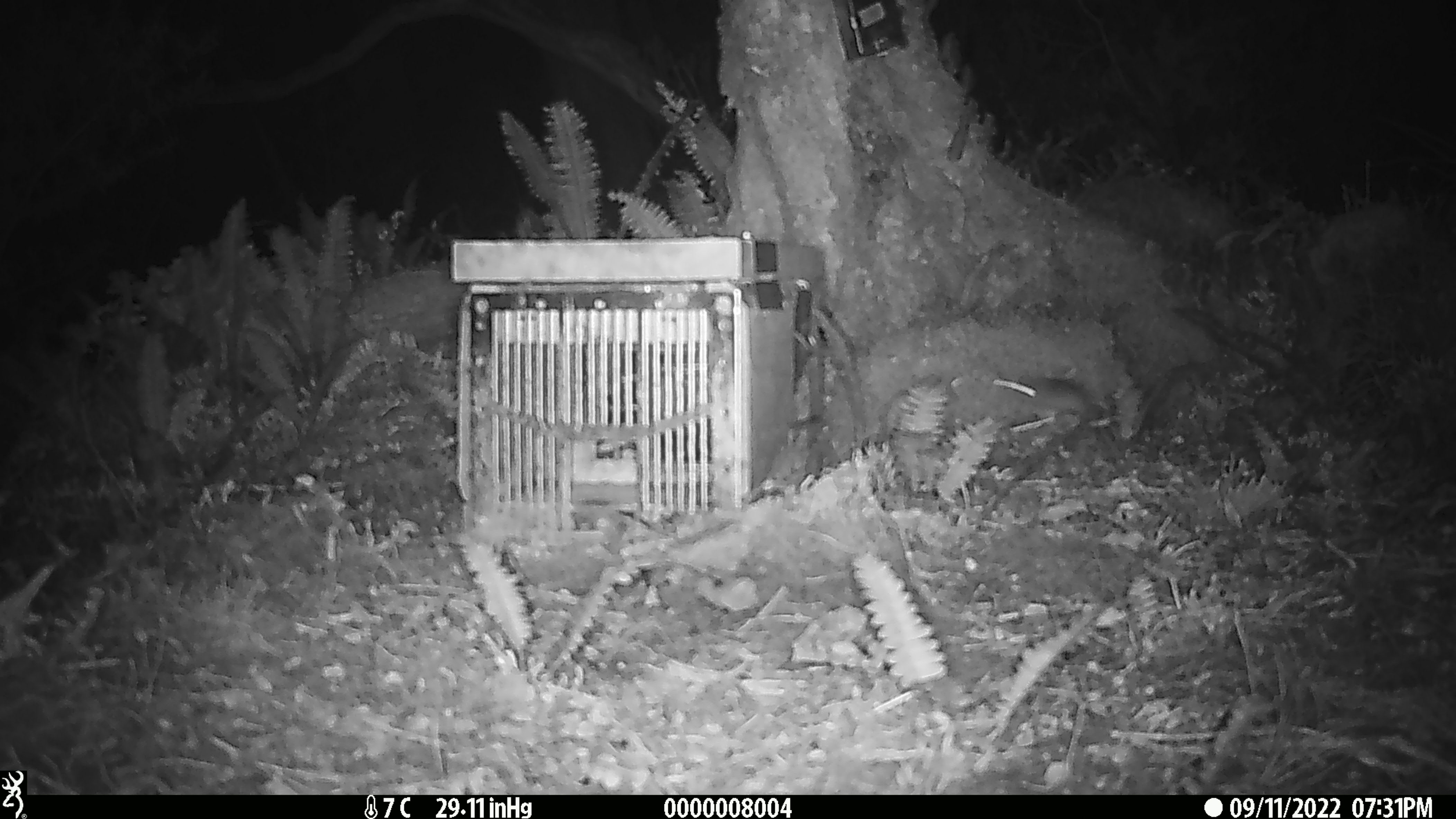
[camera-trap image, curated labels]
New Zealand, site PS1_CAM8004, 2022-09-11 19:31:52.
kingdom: Animalia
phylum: Chordata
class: Mammalia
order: Rodentia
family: Muridae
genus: Mus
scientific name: Mus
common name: mouse